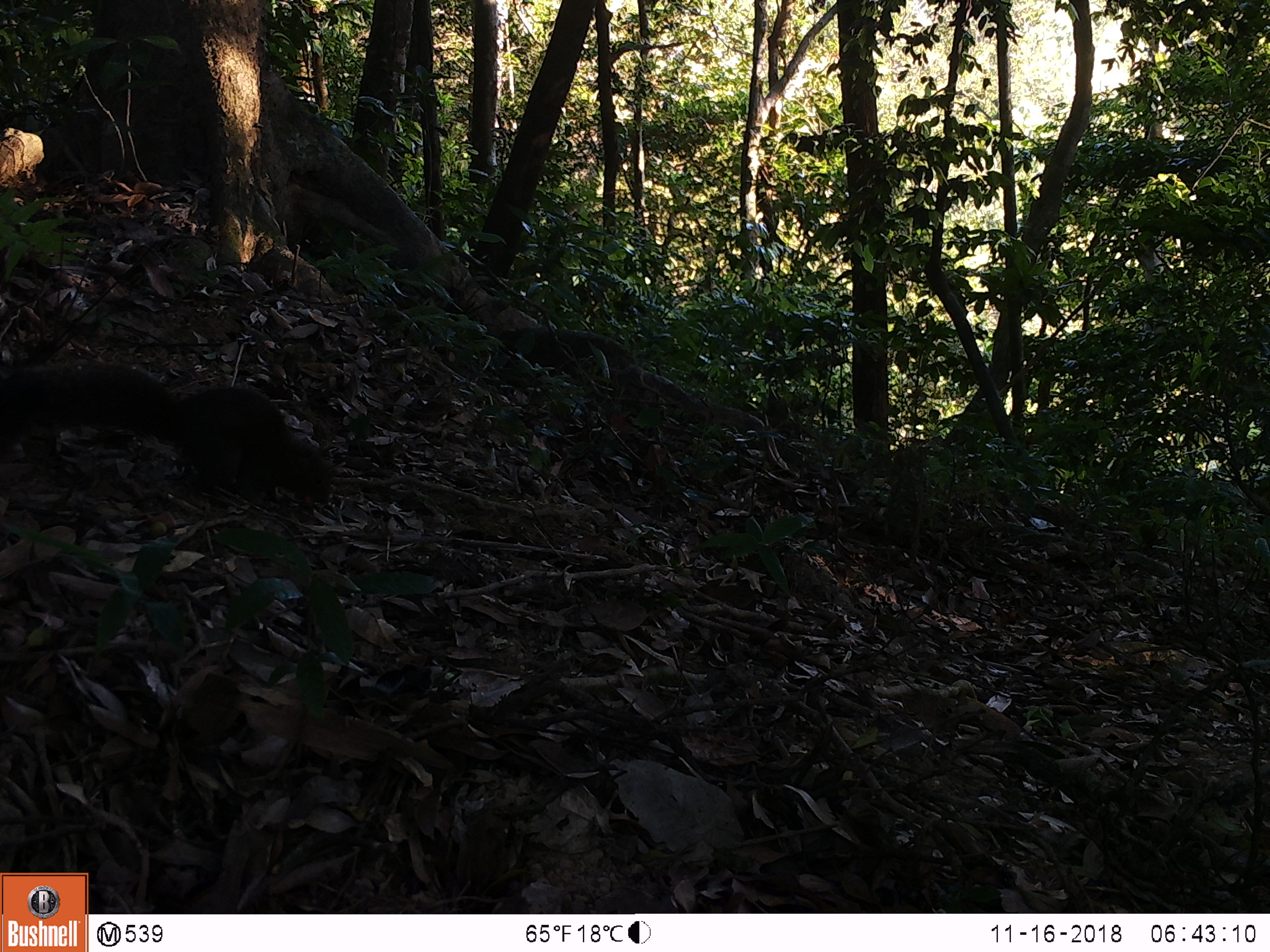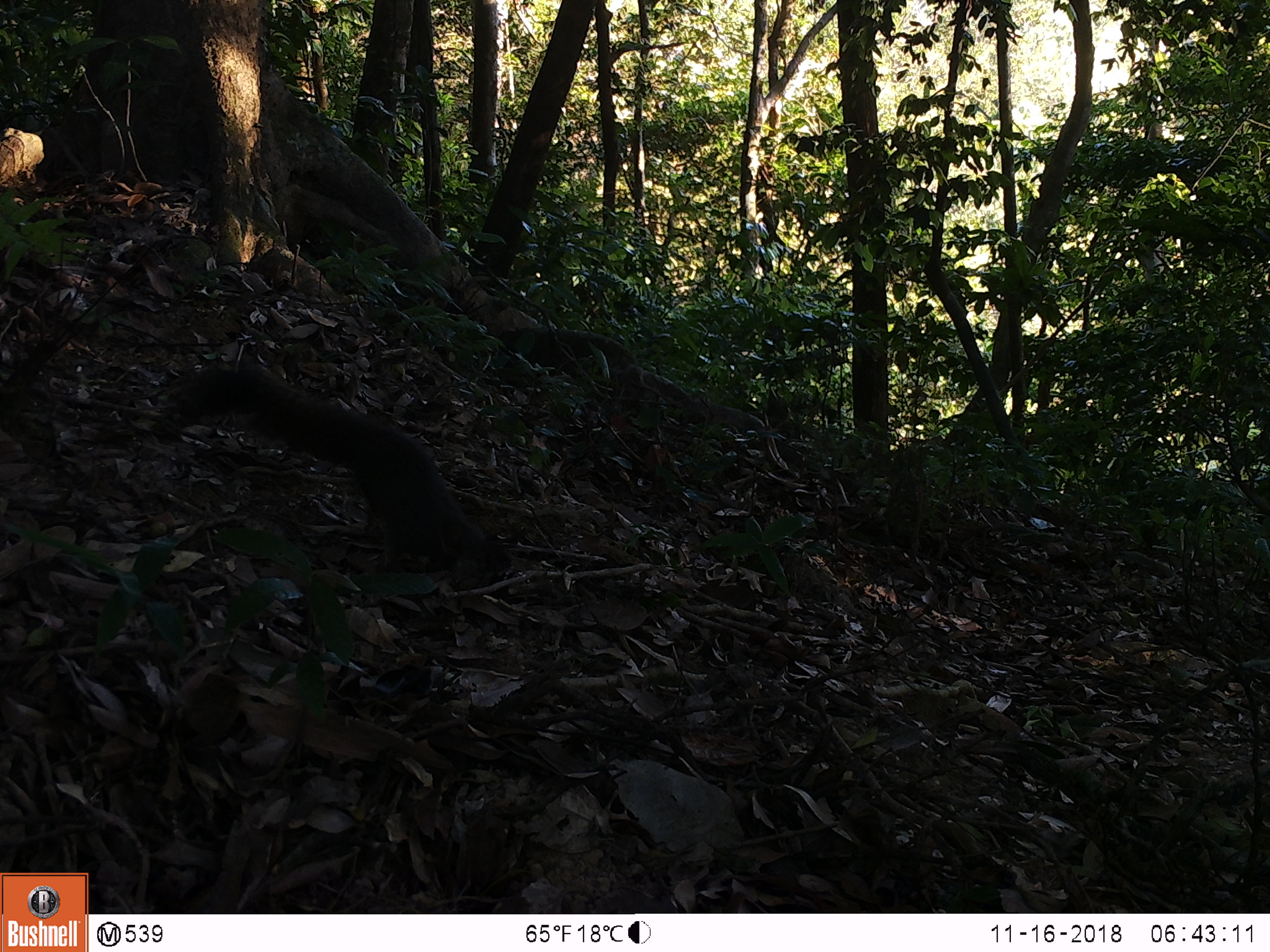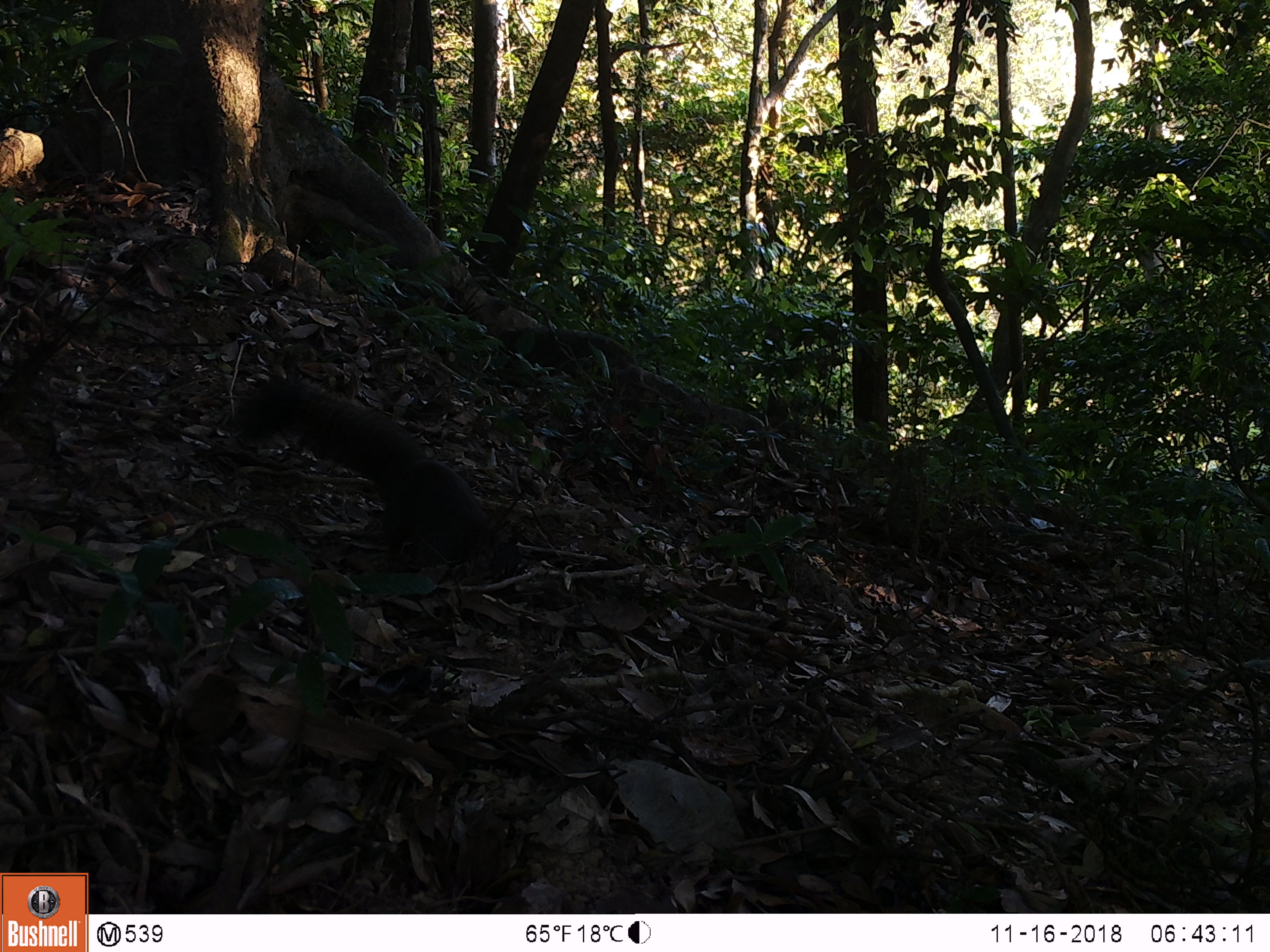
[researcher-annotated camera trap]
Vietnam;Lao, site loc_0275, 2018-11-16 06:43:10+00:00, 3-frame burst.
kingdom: Animalia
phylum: Chordata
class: Mammalia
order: Rodentia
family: Sciuridae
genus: Callosciurus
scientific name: Callosciurus erythraeus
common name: pallas's squirrel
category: pallass squirrel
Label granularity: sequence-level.